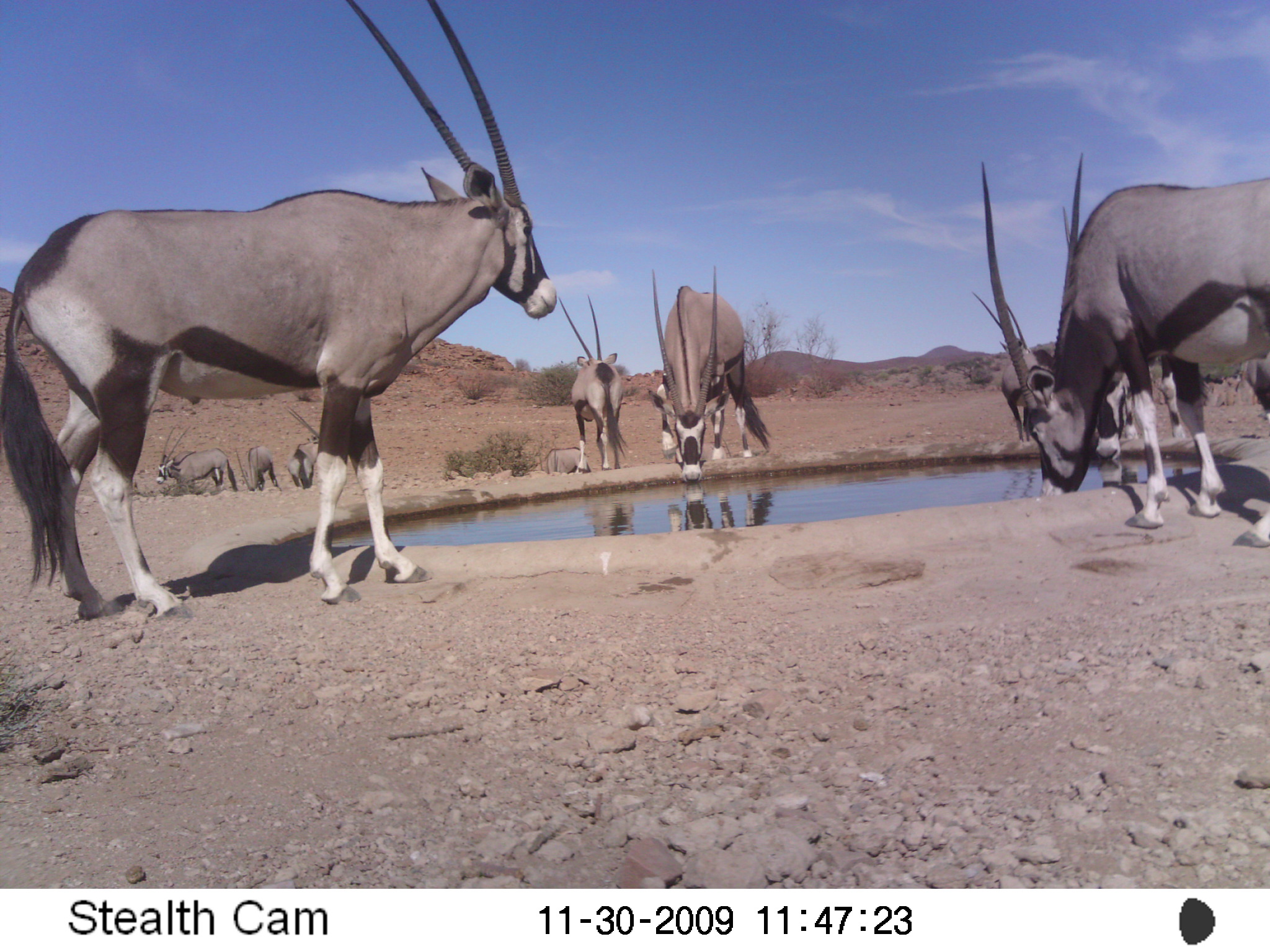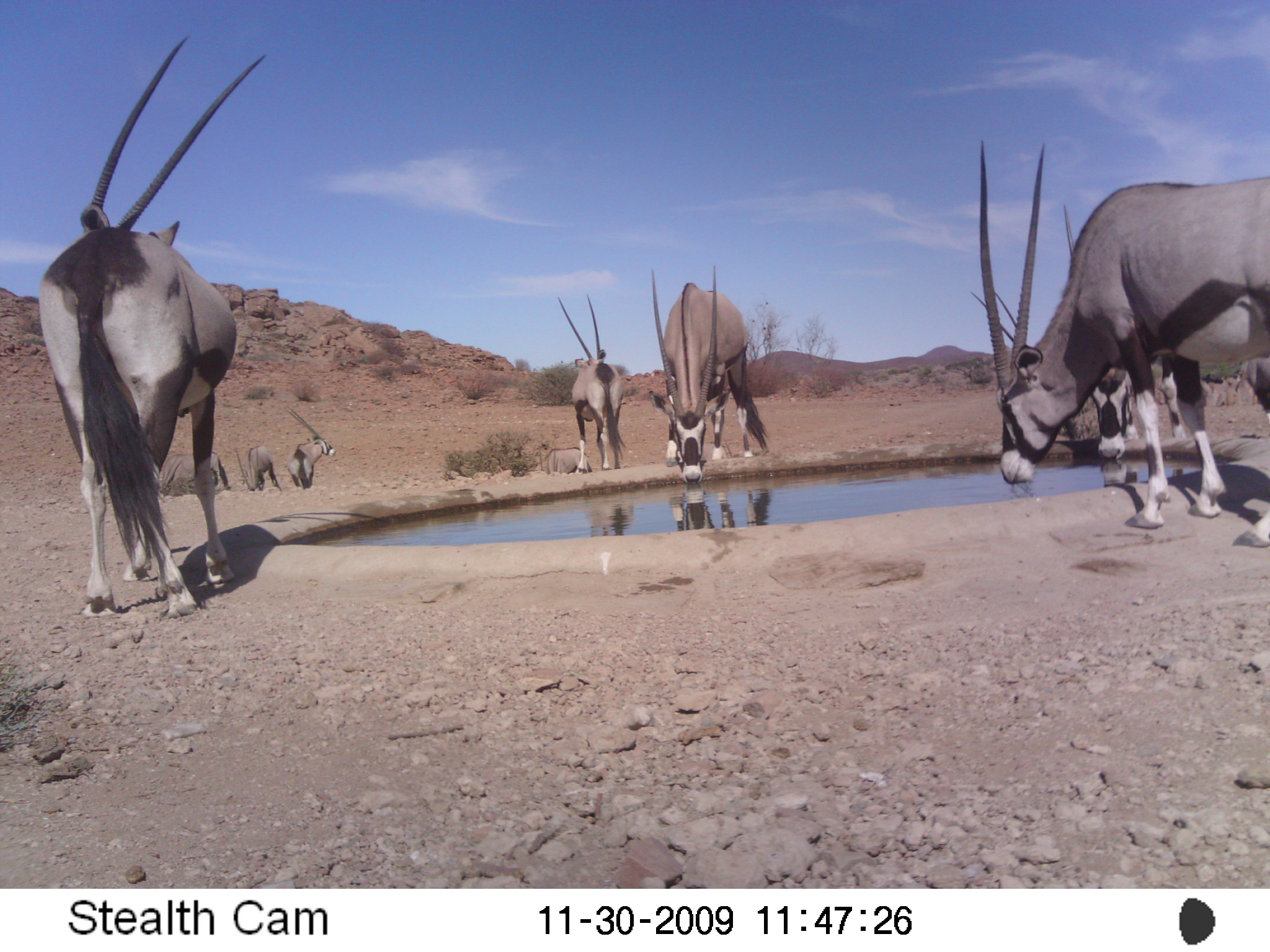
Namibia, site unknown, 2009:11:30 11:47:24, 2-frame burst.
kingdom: Animalia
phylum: Chordata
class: Mammalia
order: Artiodactyla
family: Bovidae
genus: Oryx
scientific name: Oryx gazella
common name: gemsbok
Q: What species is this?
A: Oryx gazella (gemsbok).